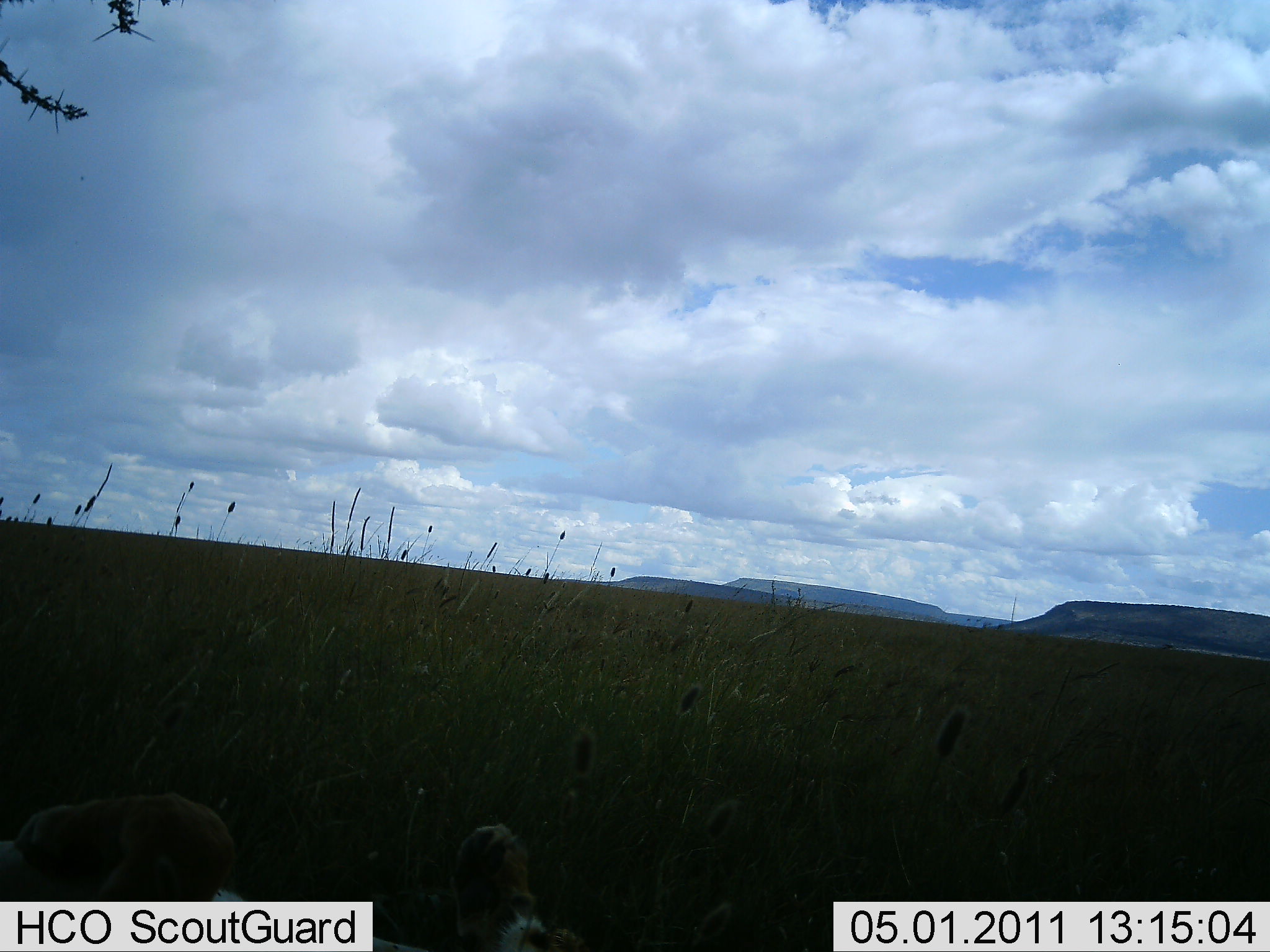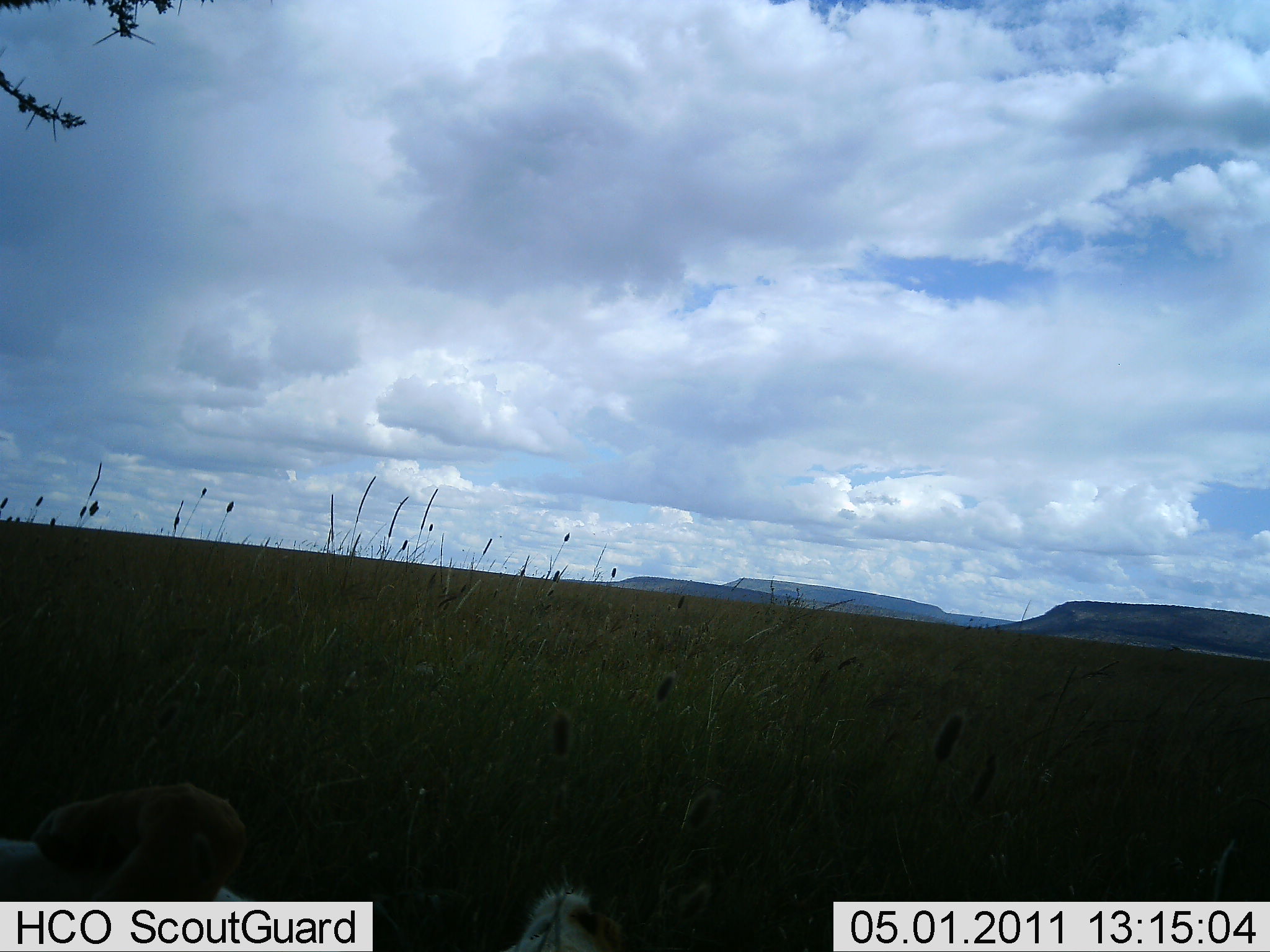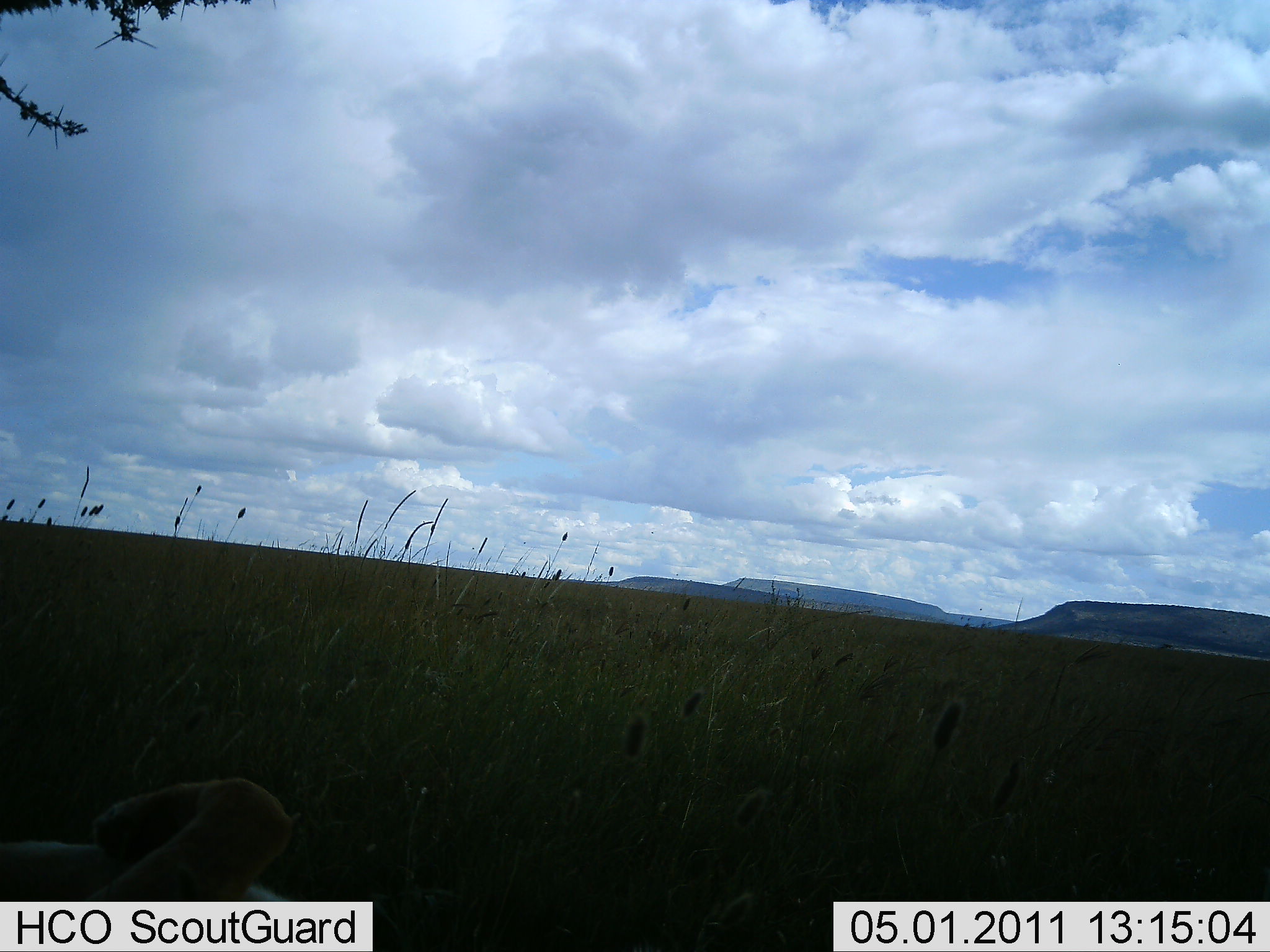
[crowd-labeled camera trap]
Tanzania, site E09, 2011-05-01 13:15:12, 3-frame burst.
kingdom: Animalia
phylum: Chordata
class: Mammalia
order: Carnivora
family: Felidae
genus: Panthera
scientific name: Panthera leo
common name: lion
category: lionfemale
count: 1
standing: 0%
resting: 100%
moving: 0%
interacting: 0%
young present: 0%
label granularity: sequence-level